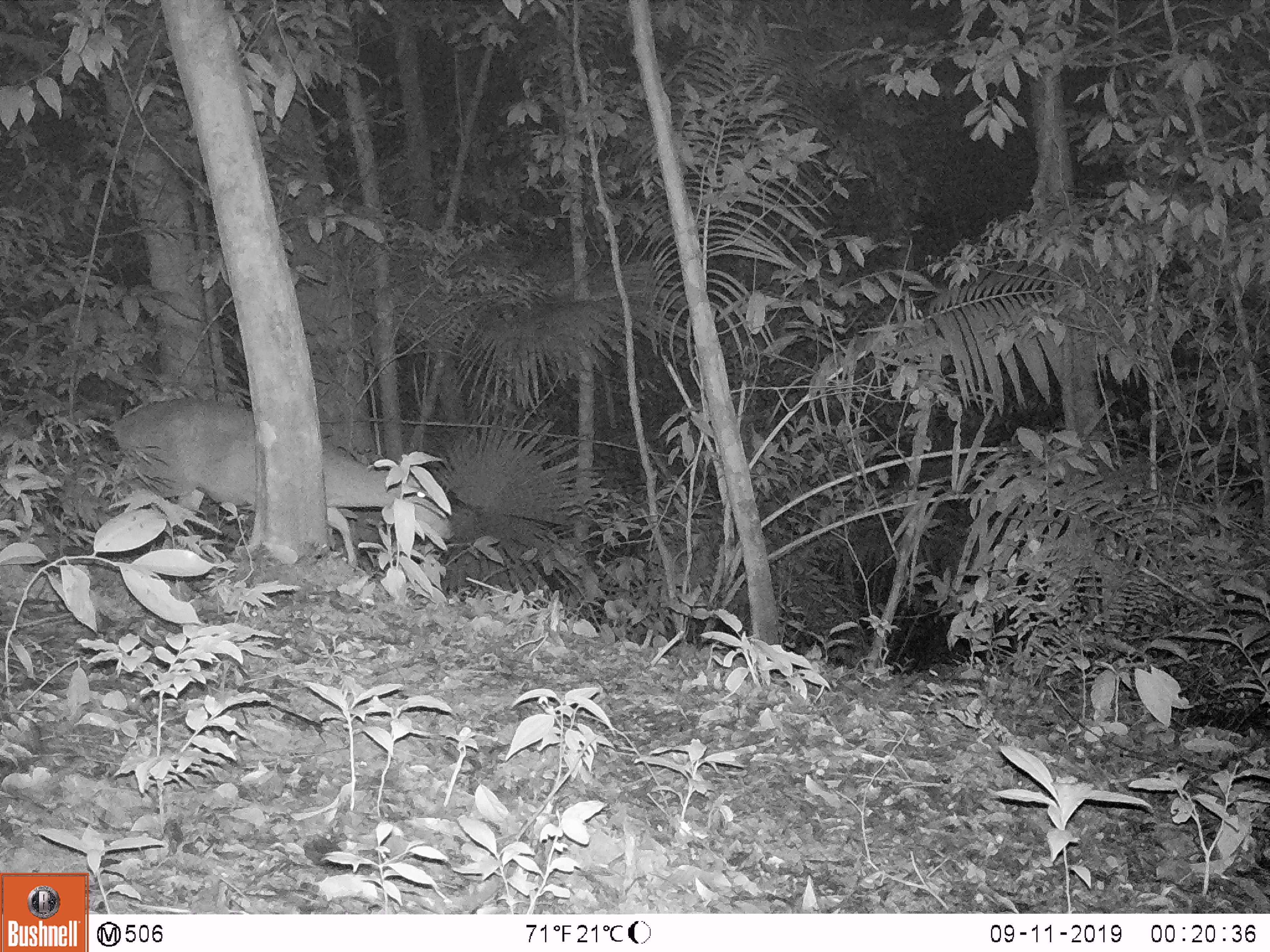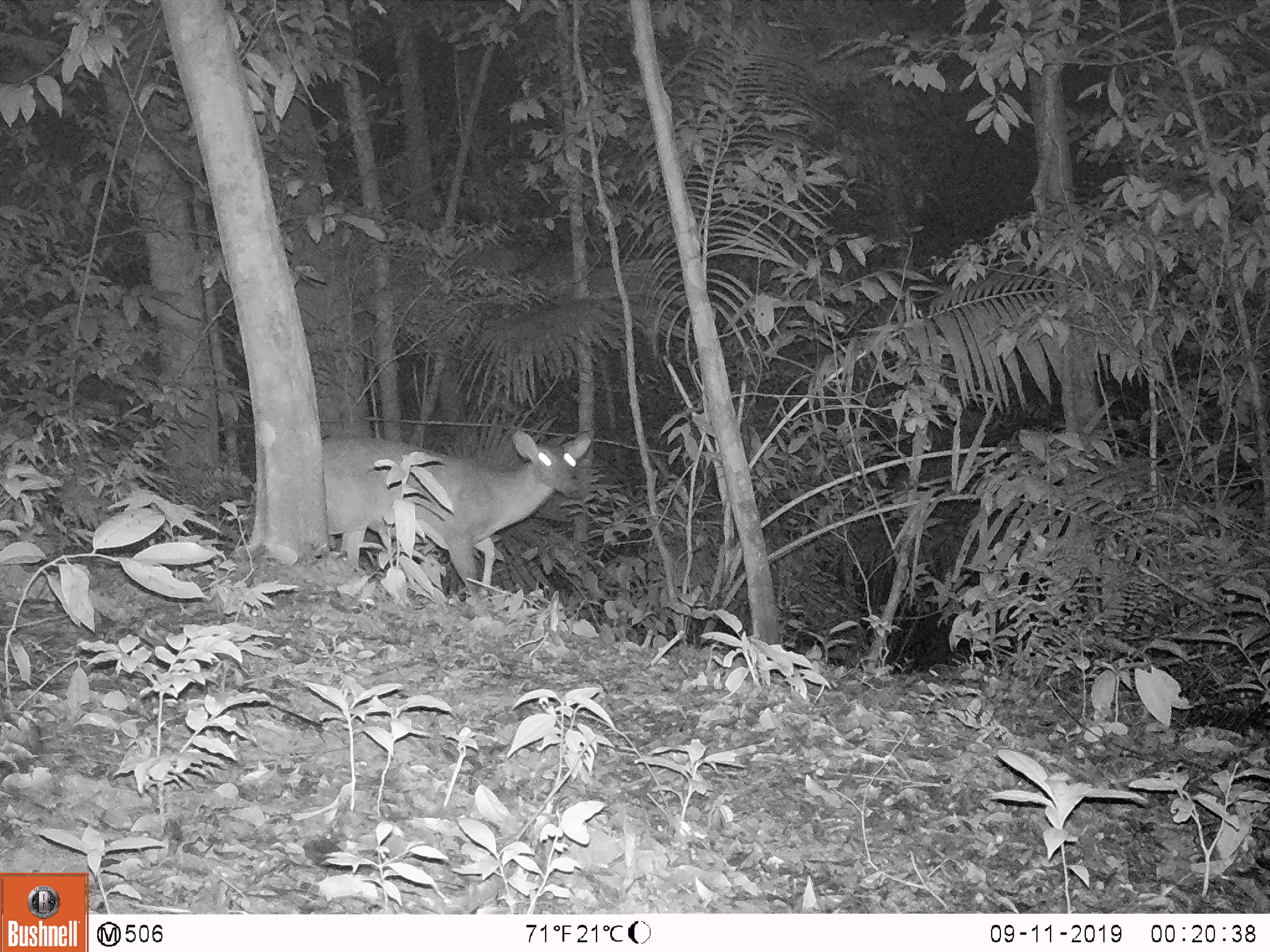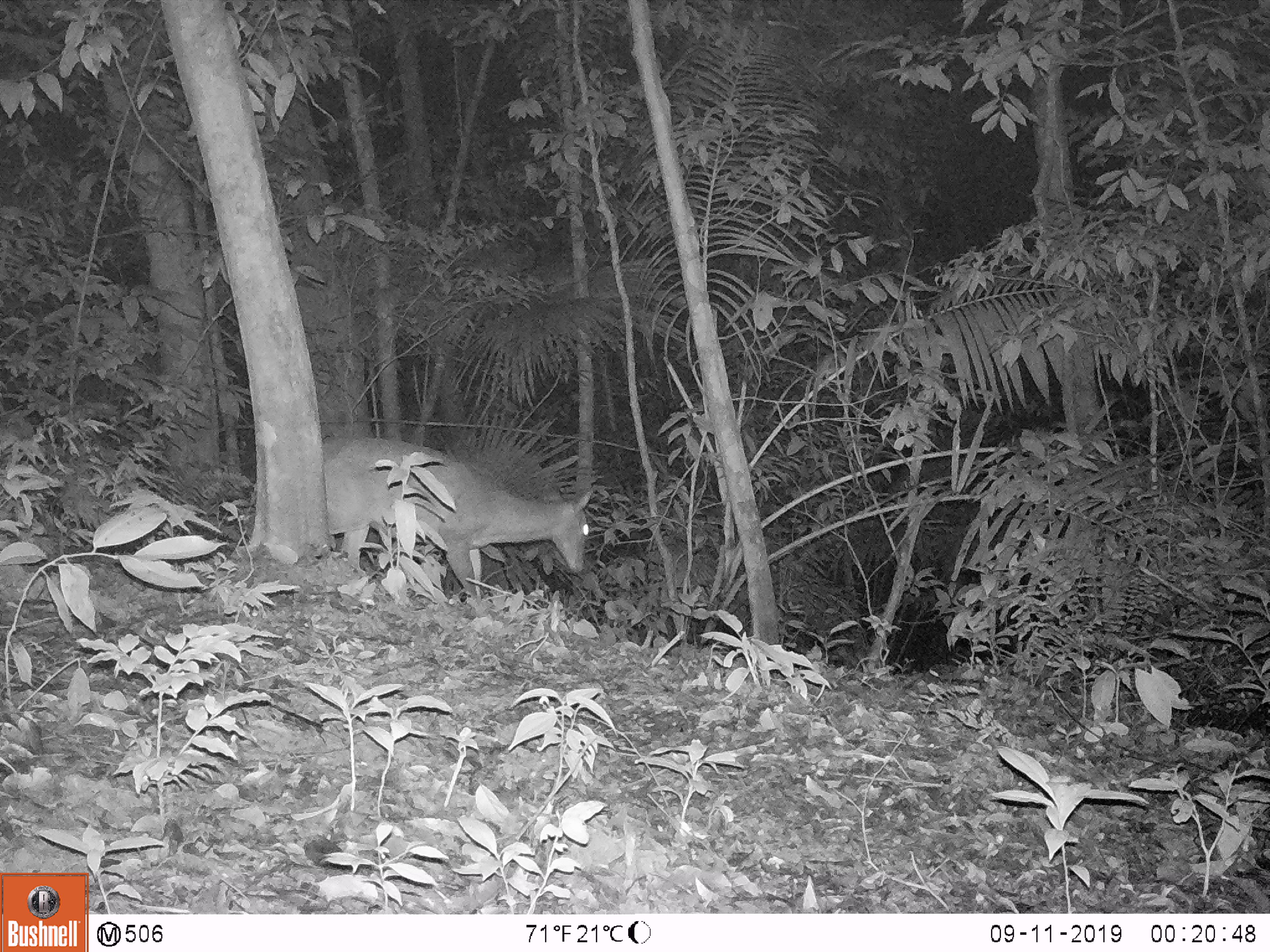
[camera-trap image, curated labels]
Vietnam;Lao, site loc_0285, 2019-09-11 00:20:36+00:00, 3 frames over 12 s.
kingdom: Animalia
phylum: Chordata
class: Mammalia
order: Artiodactyla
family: Cervidae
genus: Muntiacus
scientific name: Muntiacus vuquangensis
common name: large-antlered muntjac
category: large antlered muntjac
Large antlered muntjac (large-antlered muntjac) (Muntiacus vuquangensis). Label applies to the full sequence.